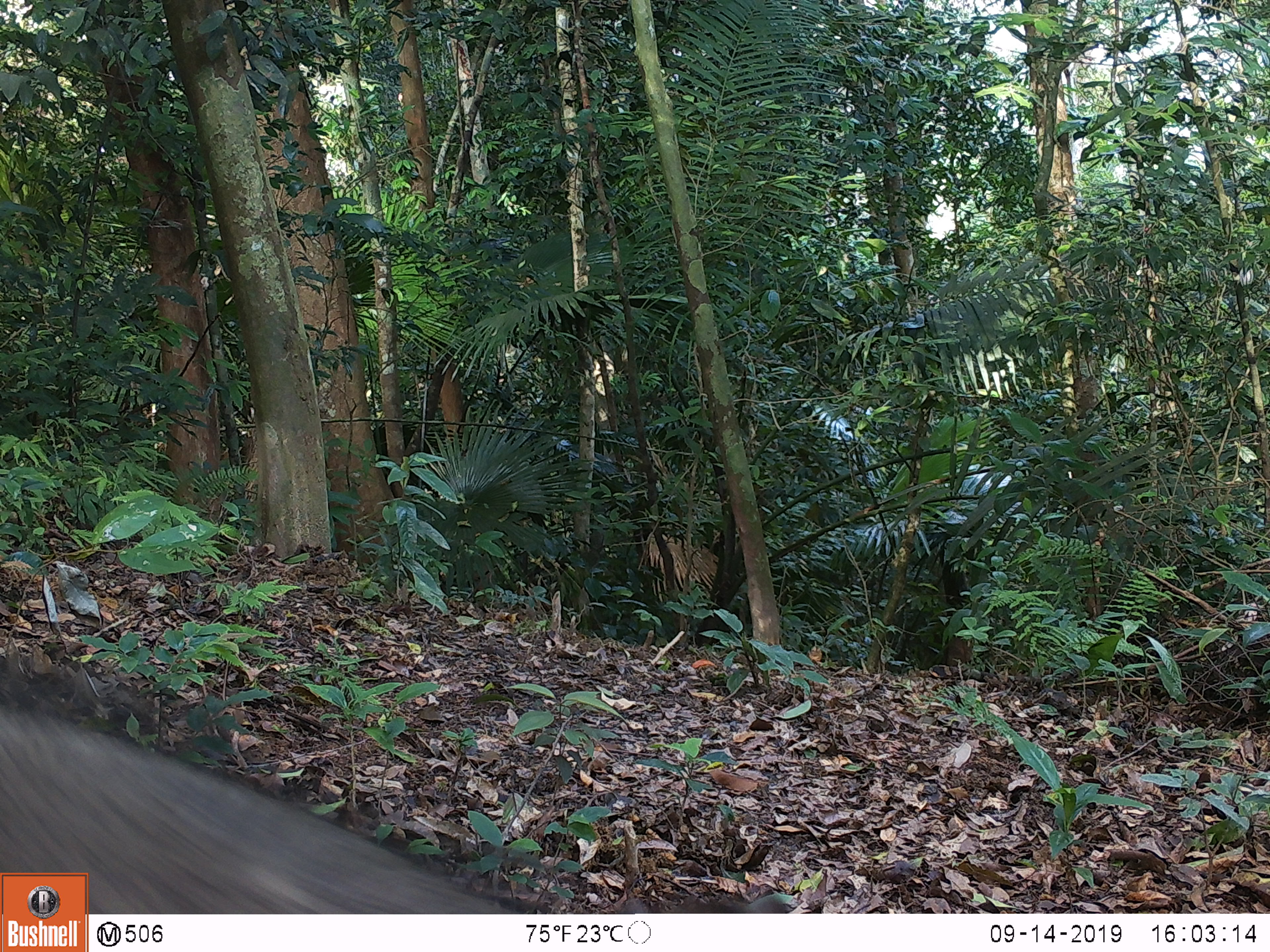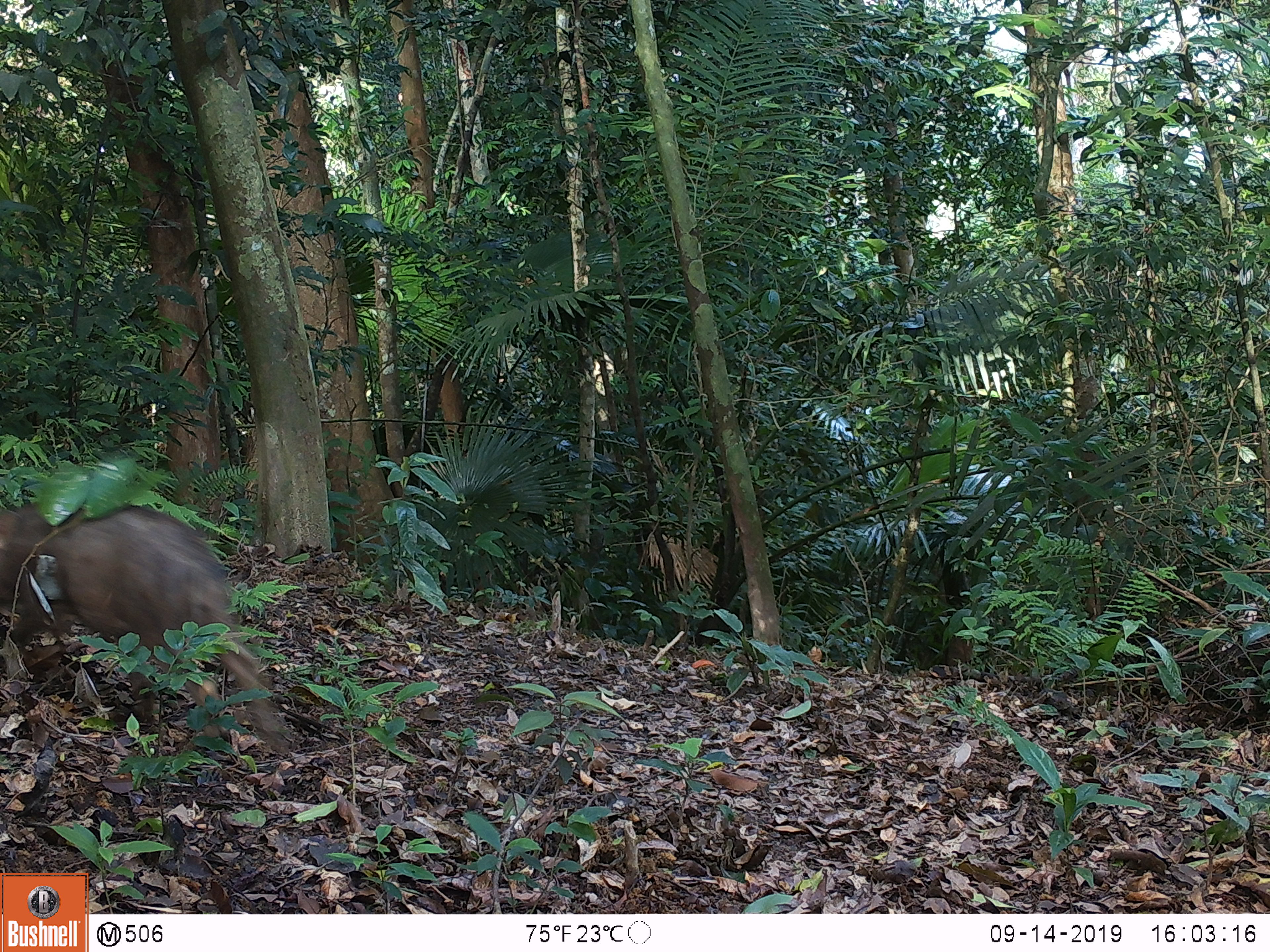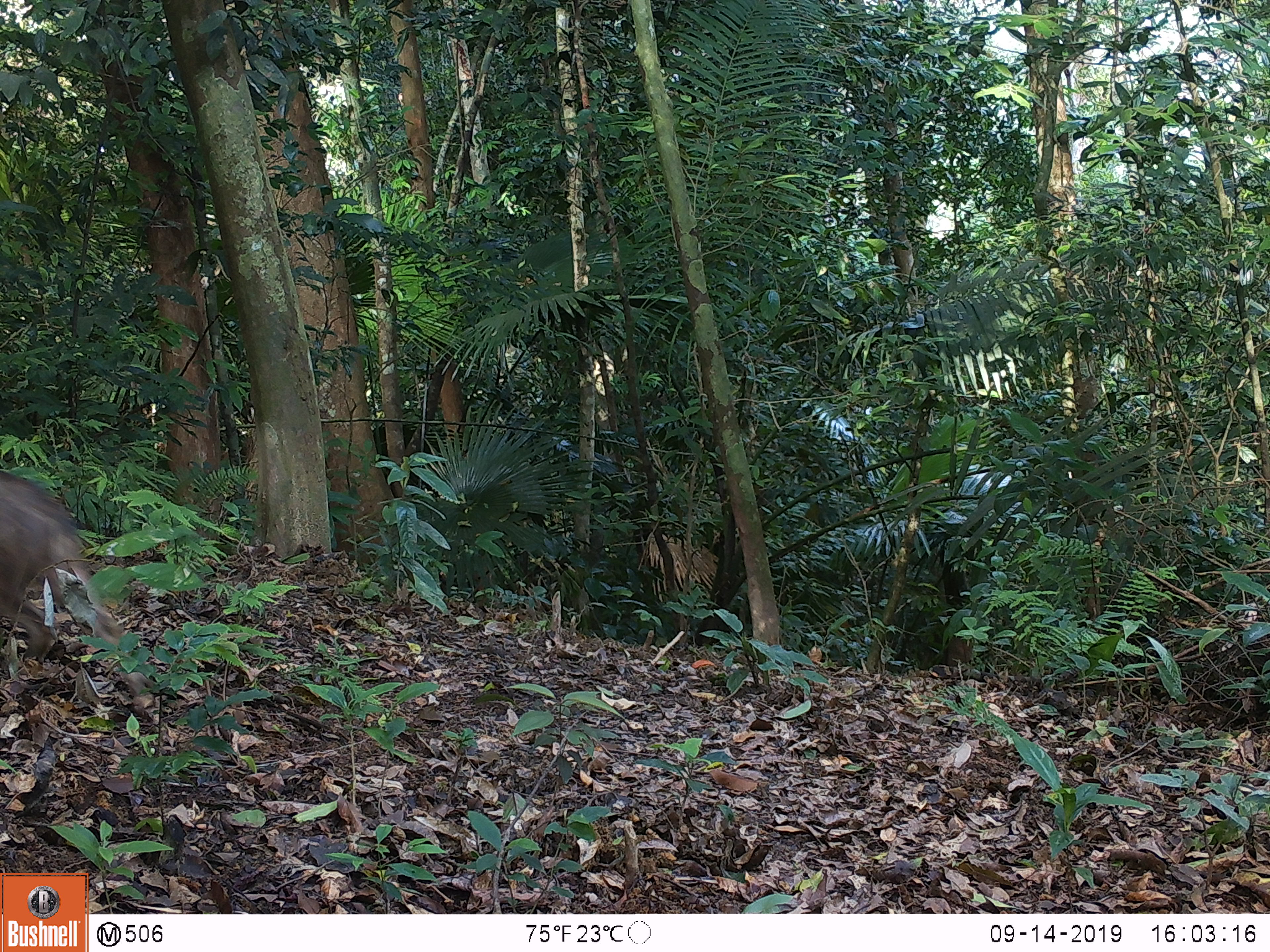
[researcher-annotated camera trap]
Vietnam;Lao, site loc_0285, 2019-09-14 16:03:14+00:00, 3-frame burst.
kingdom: Animalia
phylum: Chordata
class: Mammalia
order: Primates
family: Cercopithecidae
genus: Macaca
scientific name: Macaca nemestrina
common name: pig-tailed macaque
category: pig tailed macaque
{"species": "pig tailed macaque (pig-tailed macaque) (Macaca nemestrina)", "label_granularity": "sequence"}